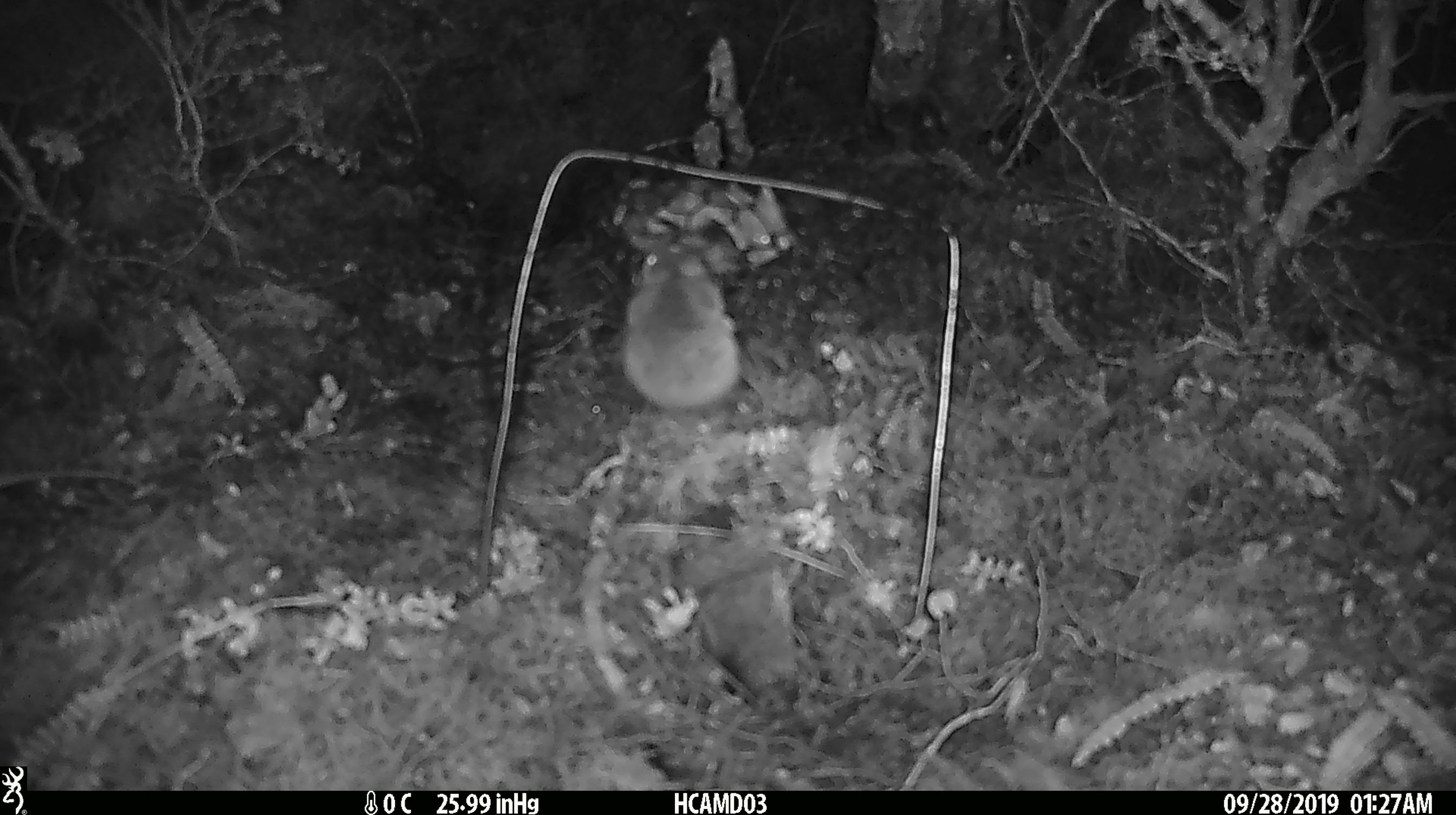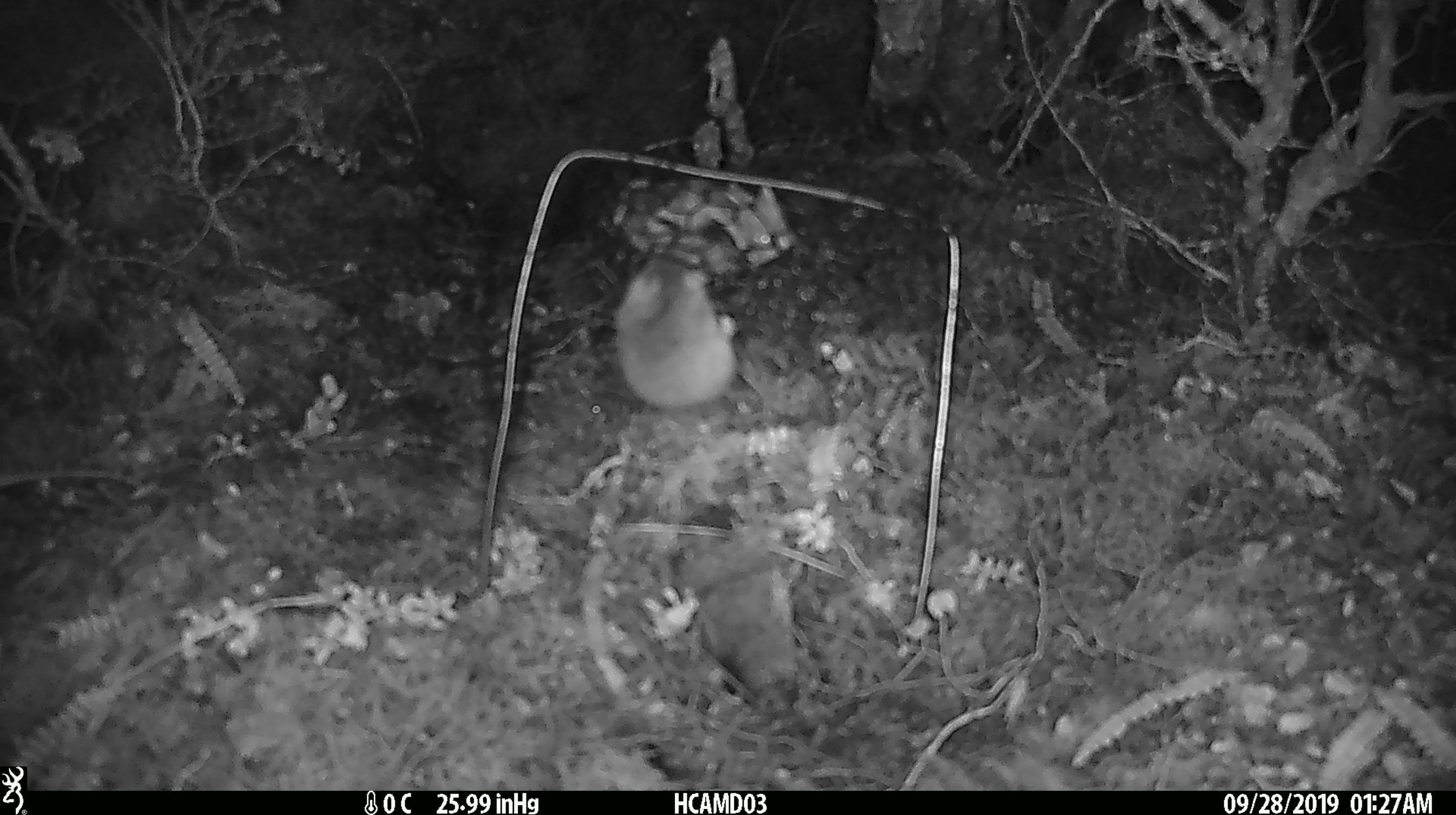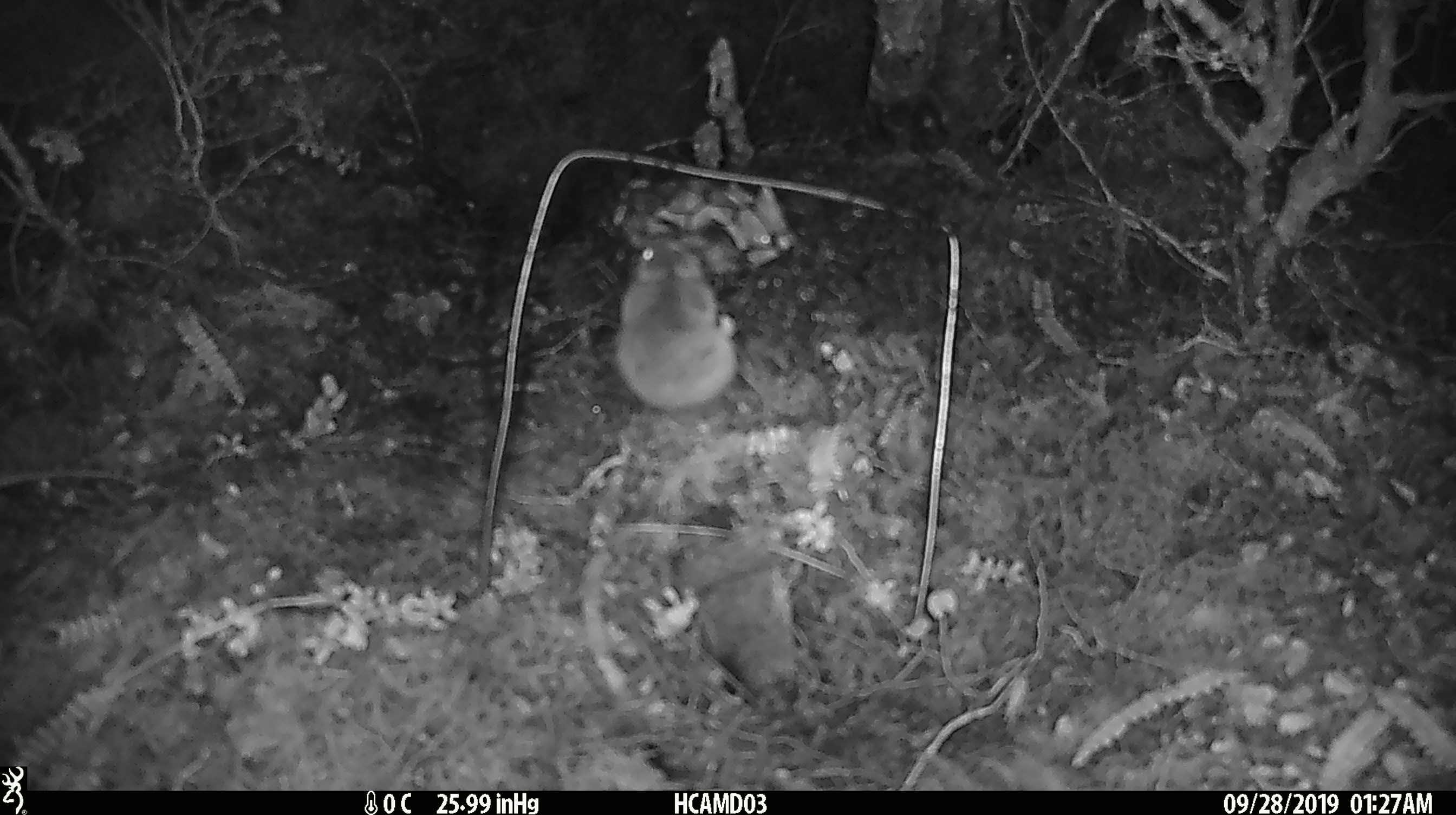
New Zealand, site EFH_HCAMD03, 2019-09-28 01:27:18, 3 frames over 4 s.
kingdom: Animalia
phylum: Chordata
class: Mammalia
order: Rodentia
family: Muridae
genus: Mus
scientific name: Mus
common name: mouse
Mouse (Mus).